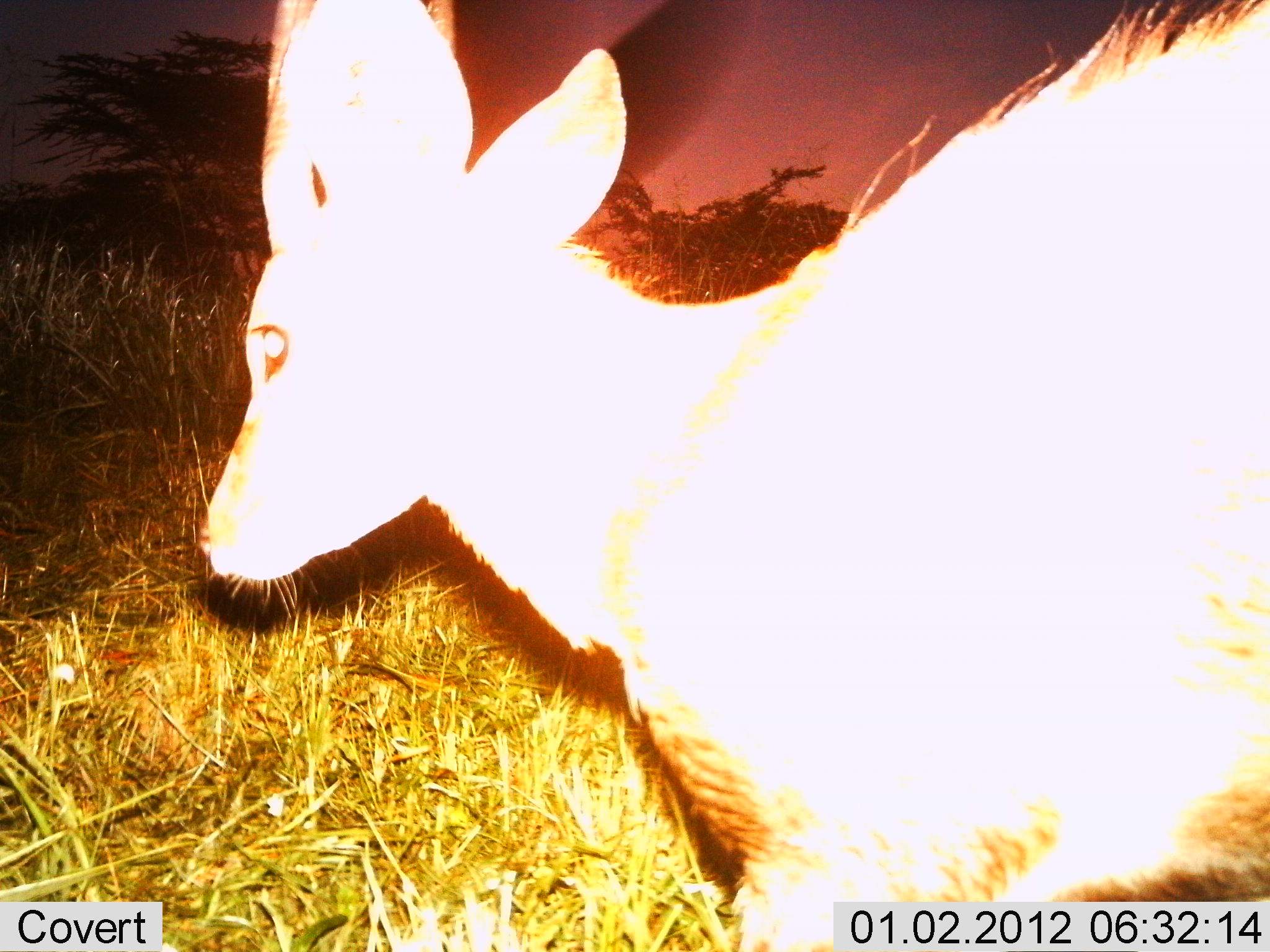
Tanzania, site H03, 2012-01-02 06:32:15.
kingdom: Animalia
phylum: Chordata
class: Mammalia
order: Artiodactyla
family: Bovidae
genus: Redunca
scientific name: Redunca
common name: reedbuck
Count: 1.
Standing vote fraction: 56%.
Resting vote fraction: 0%.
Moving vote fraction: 44%.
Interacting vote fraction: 0%.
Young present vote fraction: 0%.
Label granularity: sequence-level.